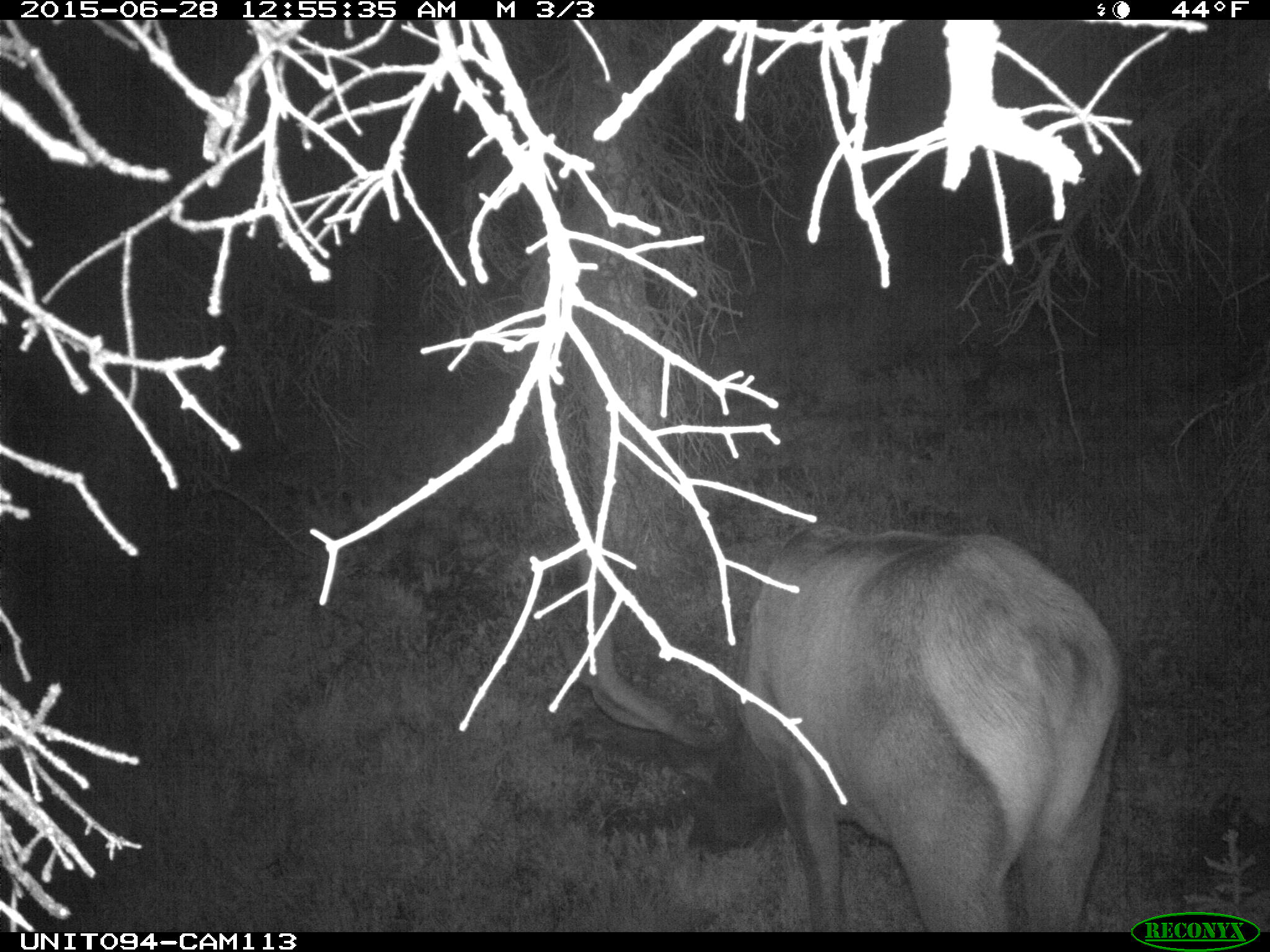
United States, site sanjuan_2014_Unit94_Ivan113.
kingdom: Animalia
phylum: Chordata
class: Mammalia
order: Artiodactyla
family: Cervidae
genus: Cervus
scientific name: Cervus elaphus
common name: red deer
Cervus elaphus (red deer).